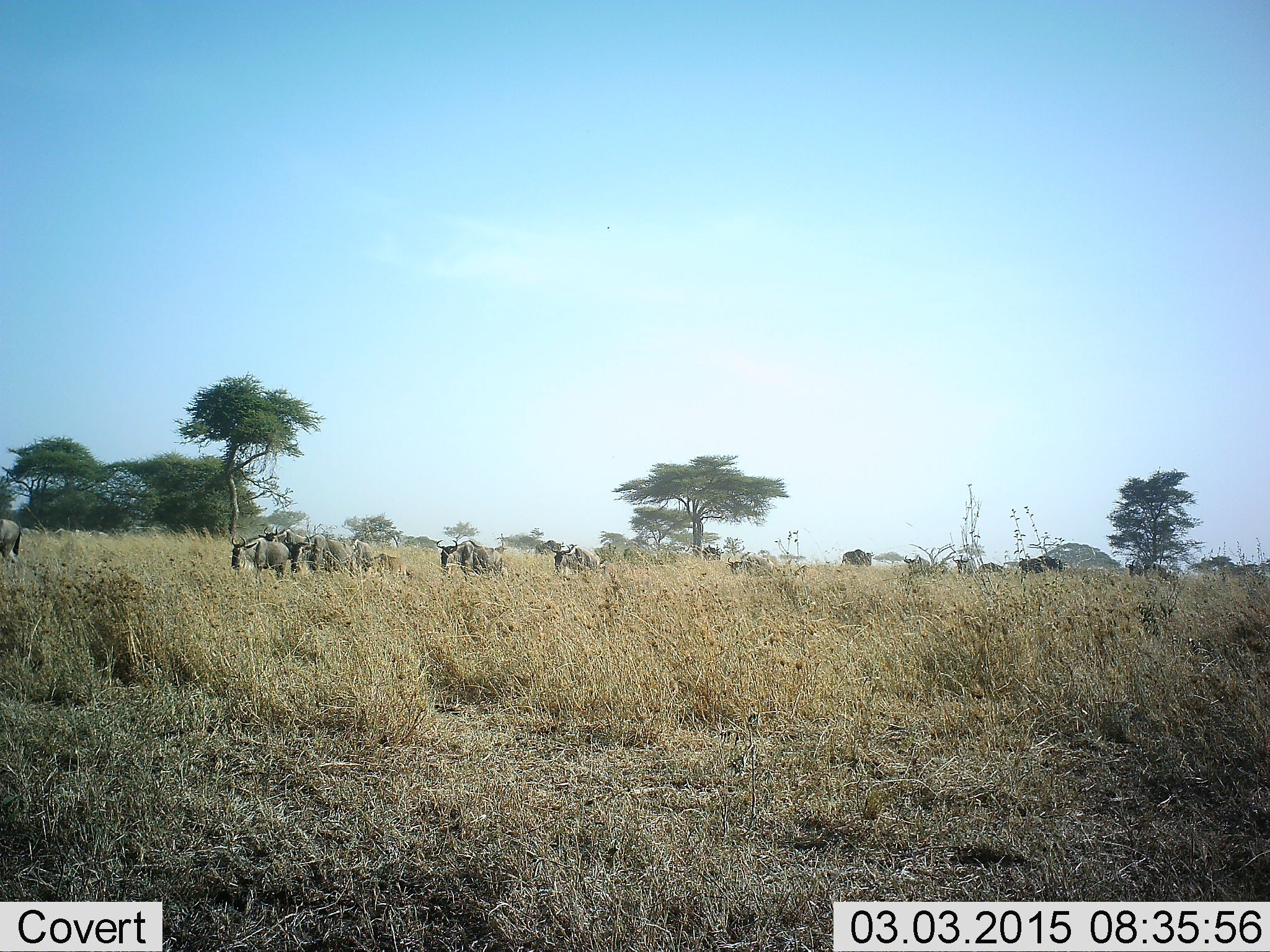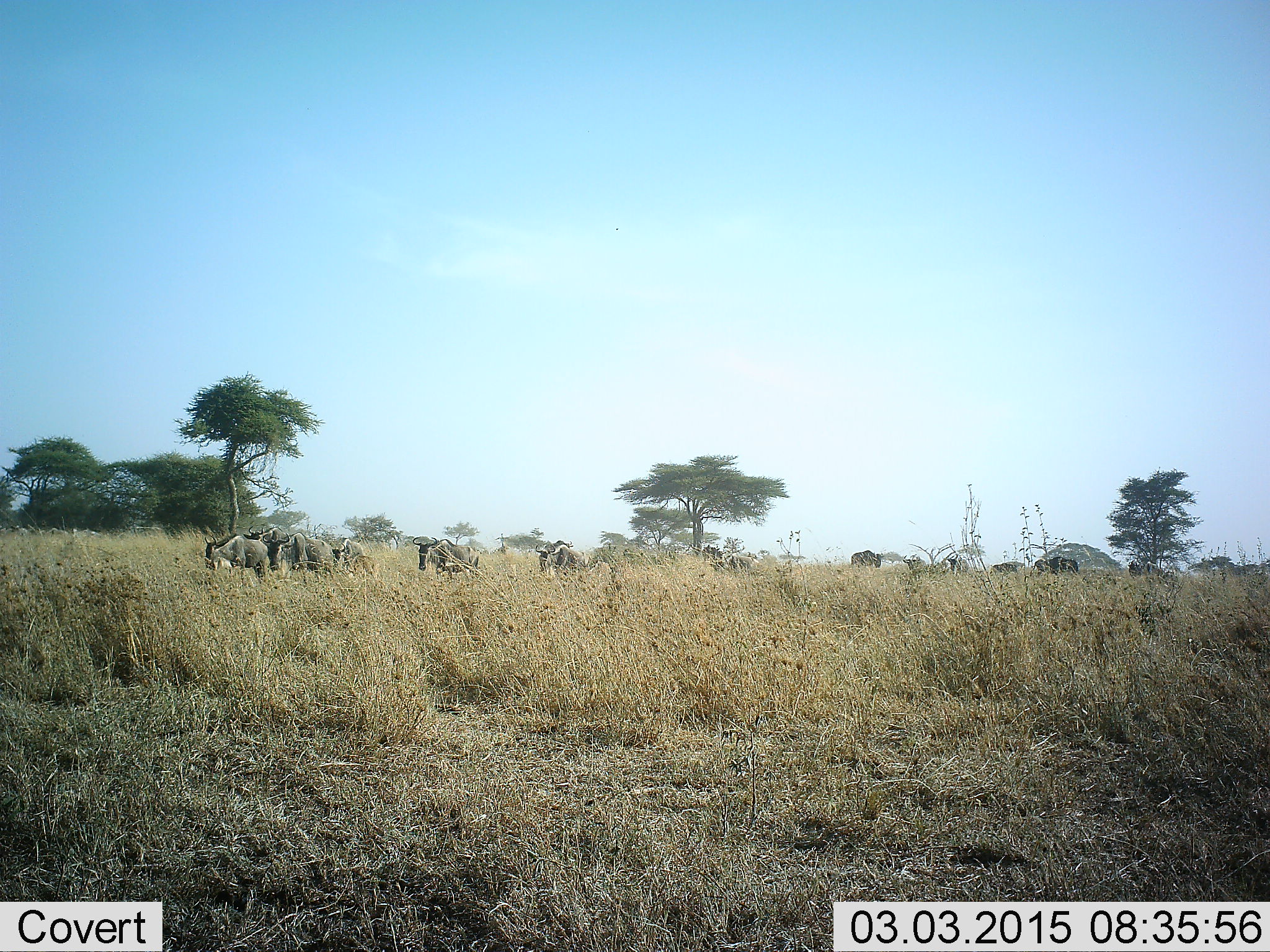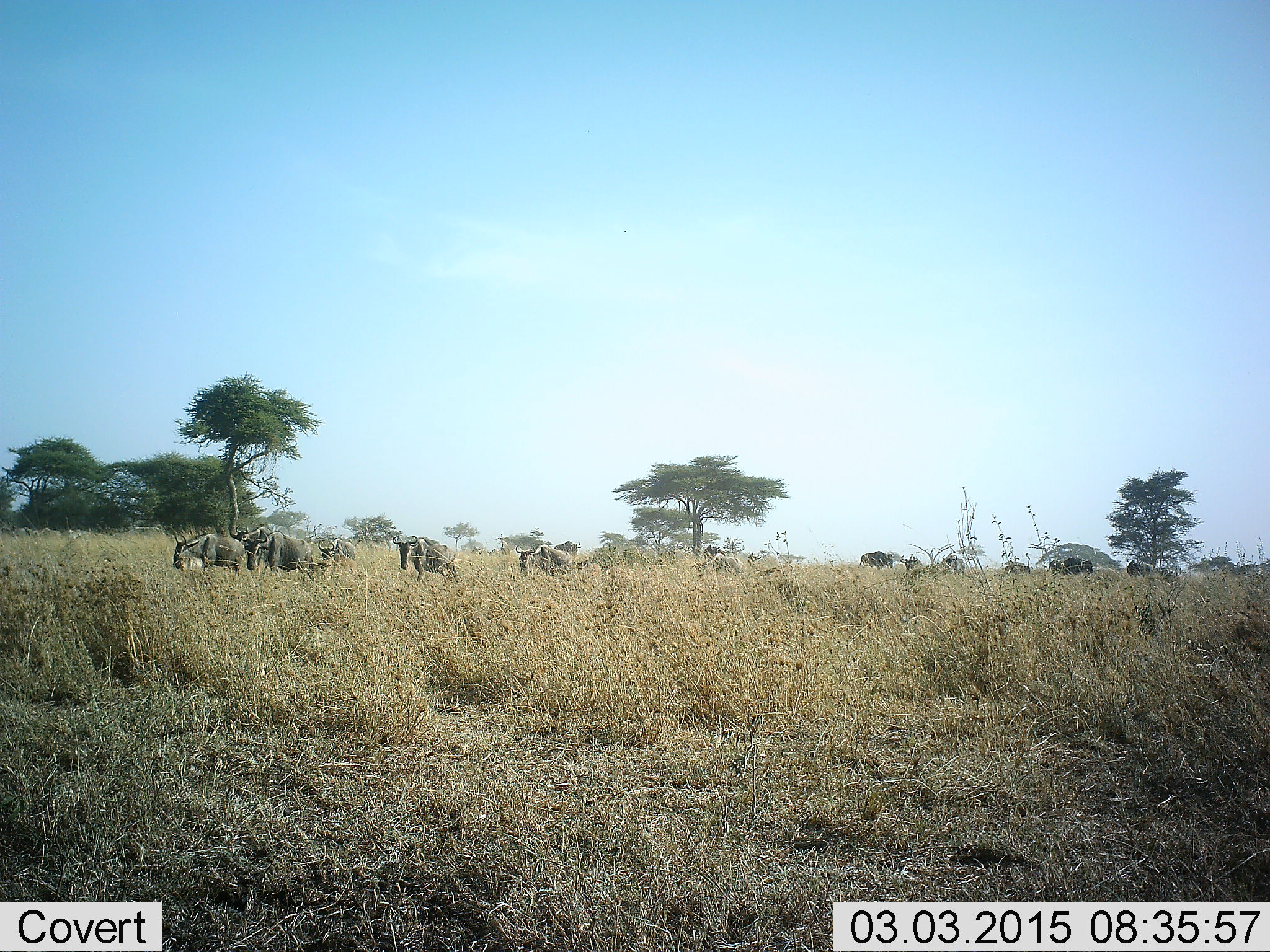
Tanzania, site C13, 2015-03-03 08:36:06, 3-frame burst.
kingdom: Animalia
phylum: Chordata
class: Mammalia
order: Artiodactyla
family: Bovidae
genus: Connochaetes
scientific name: Connochaetes taurinus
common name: blue wildebeest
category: wildebeest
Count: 11-50.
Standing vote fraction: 30%.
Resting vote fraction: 0%.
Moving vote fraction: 100%.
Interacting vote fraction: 0%.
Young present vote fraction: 30%.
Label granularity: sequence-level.